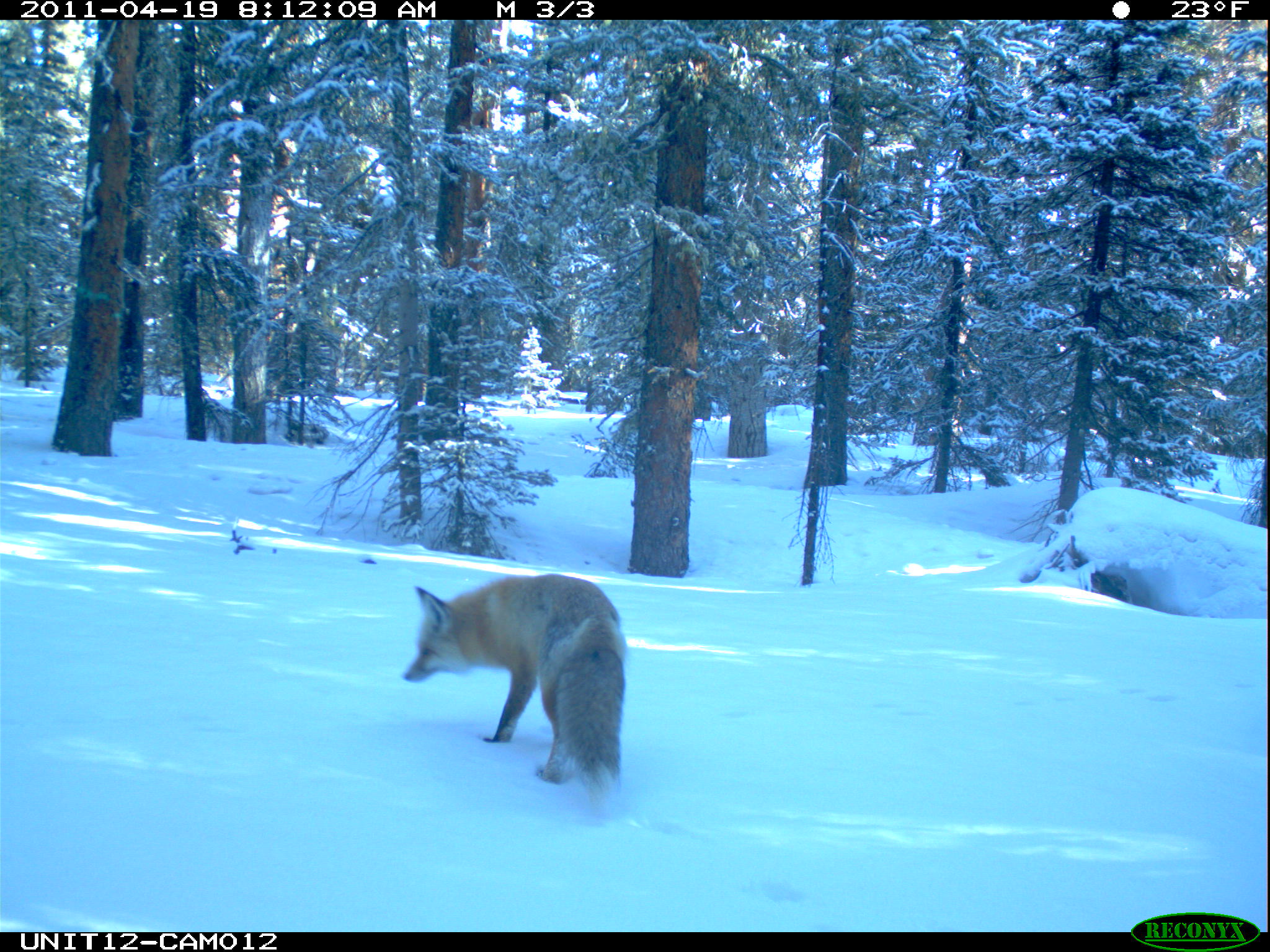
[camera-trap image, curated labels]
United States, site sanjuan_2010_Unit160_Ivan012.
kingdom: Animalia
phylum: Chordata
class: Mammalia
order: Carnivora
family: Canidae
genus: Vulpes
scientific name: Vulpes vulpes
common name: red fox